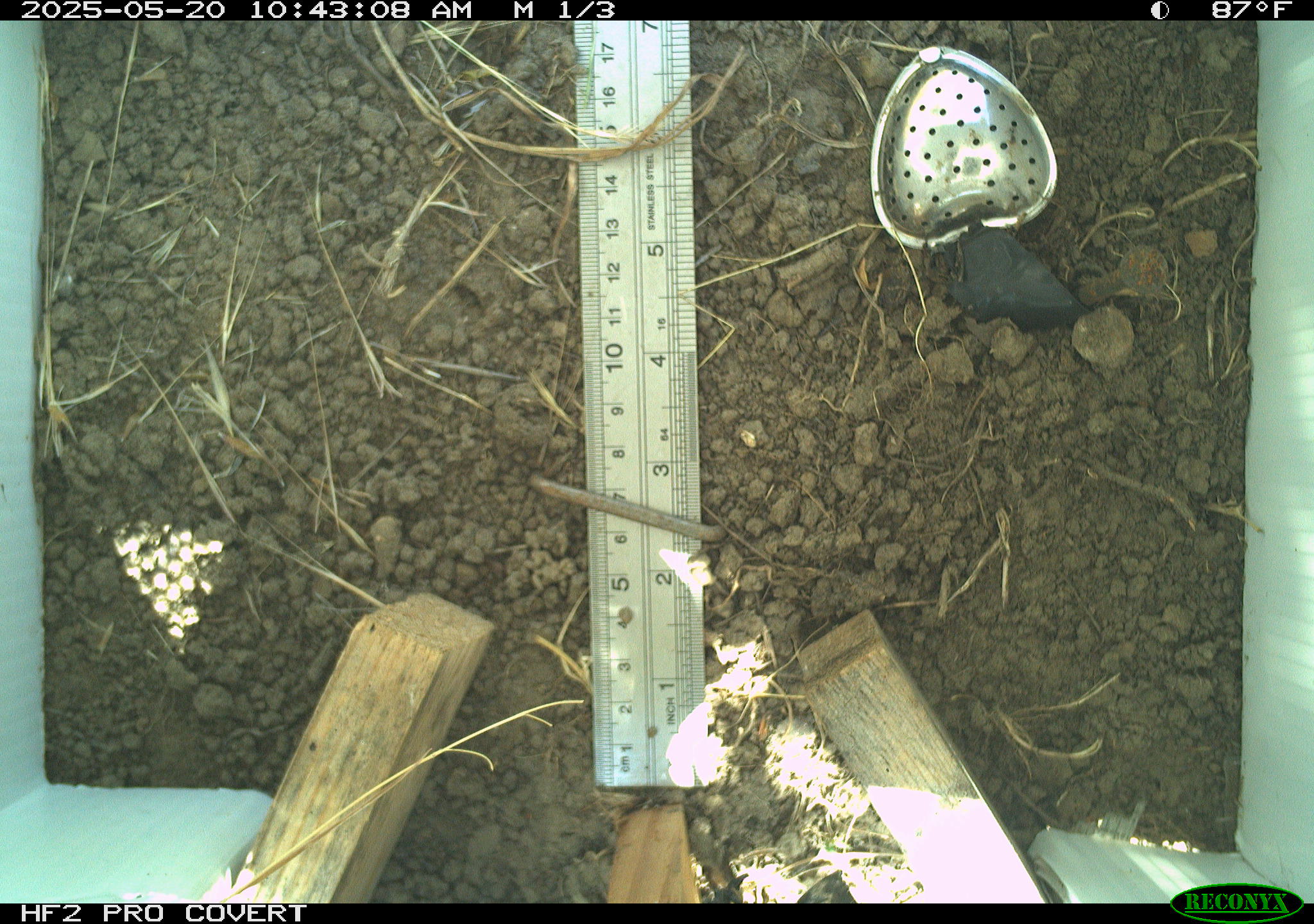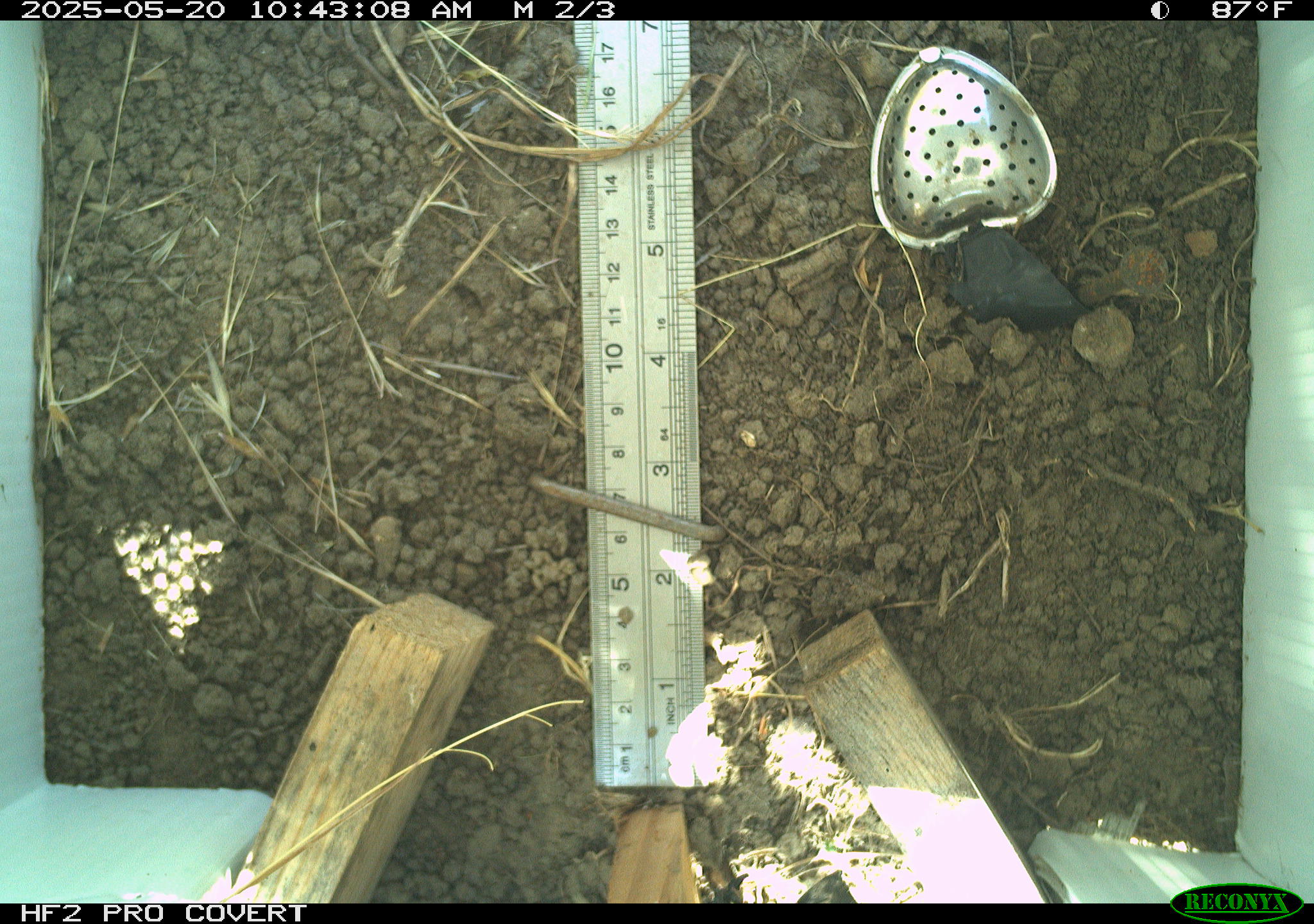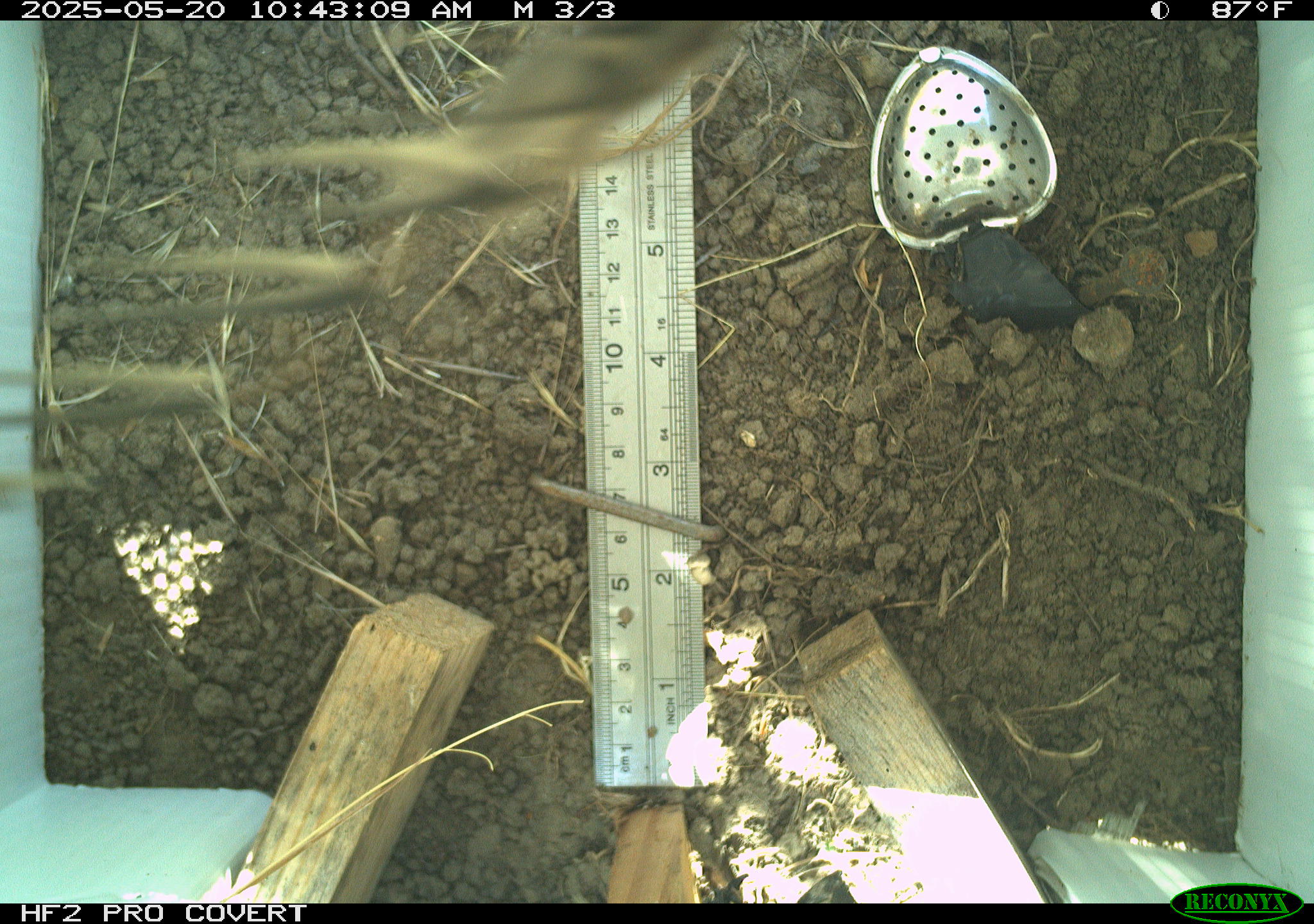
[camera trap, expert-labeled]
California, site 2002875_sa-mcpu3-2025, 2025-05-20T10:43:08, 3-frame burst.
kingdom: Animalia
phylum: Arthropoda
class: Insecta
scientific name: Insecta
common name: insect